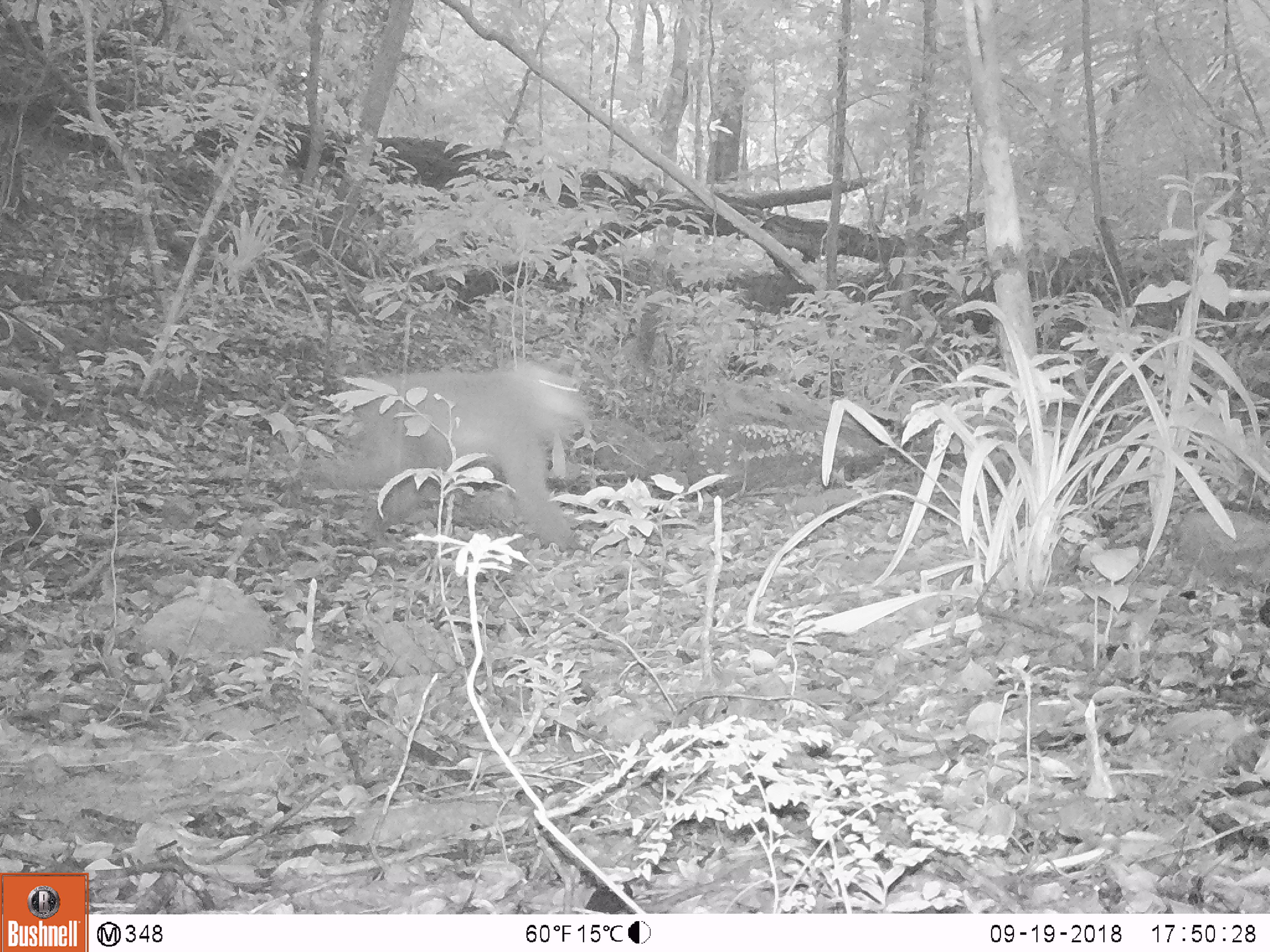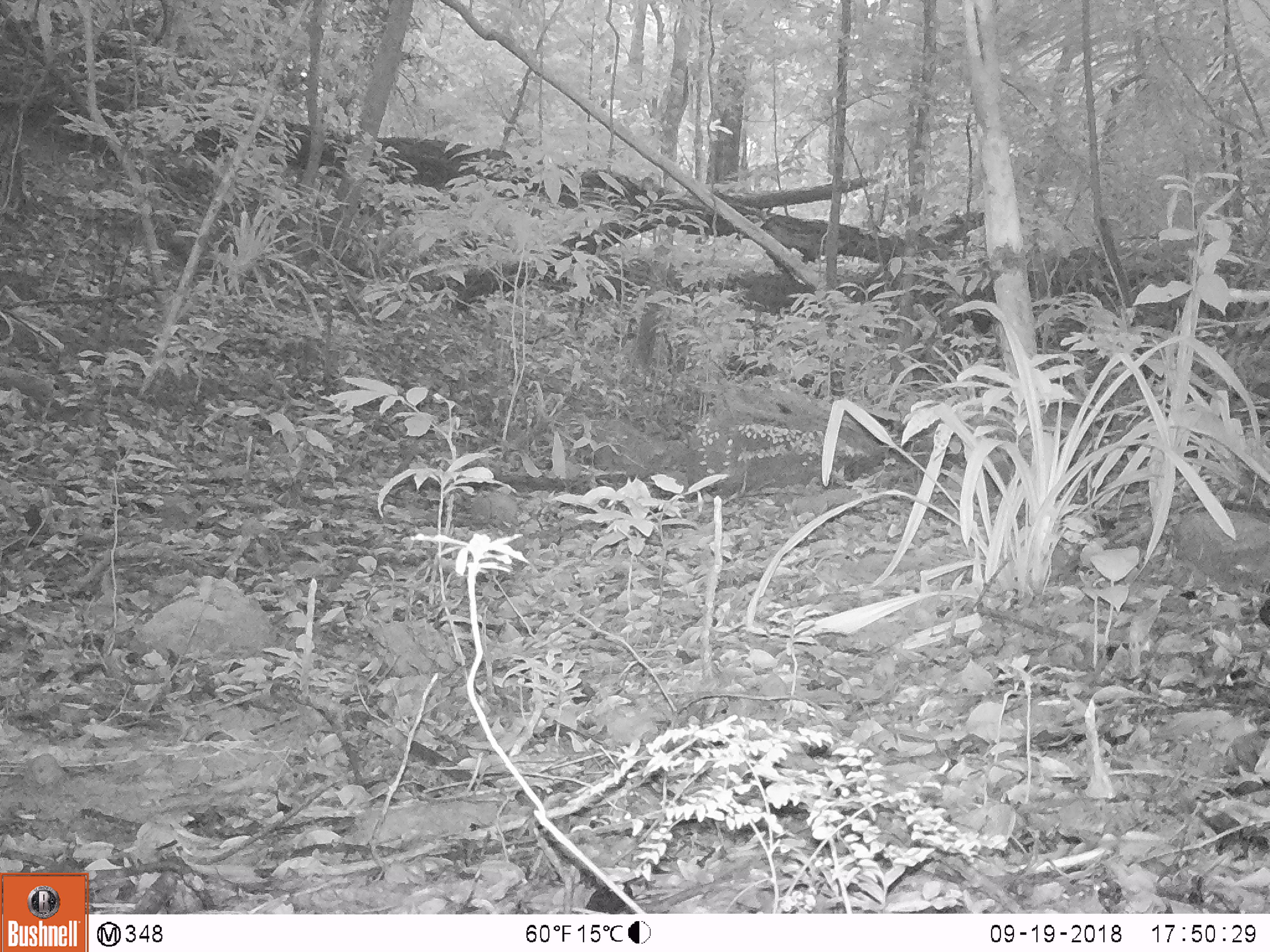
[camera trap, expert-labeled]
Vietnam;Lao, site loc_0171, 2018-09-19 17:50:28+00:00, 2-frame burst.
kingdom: Animalia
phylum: Chordata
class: Mammalia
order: Primates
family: Cercopithecidae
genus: Macaca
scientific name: Macaca nemestrina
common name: pig-tailed macaque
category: pig tailed macaque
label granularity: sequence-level